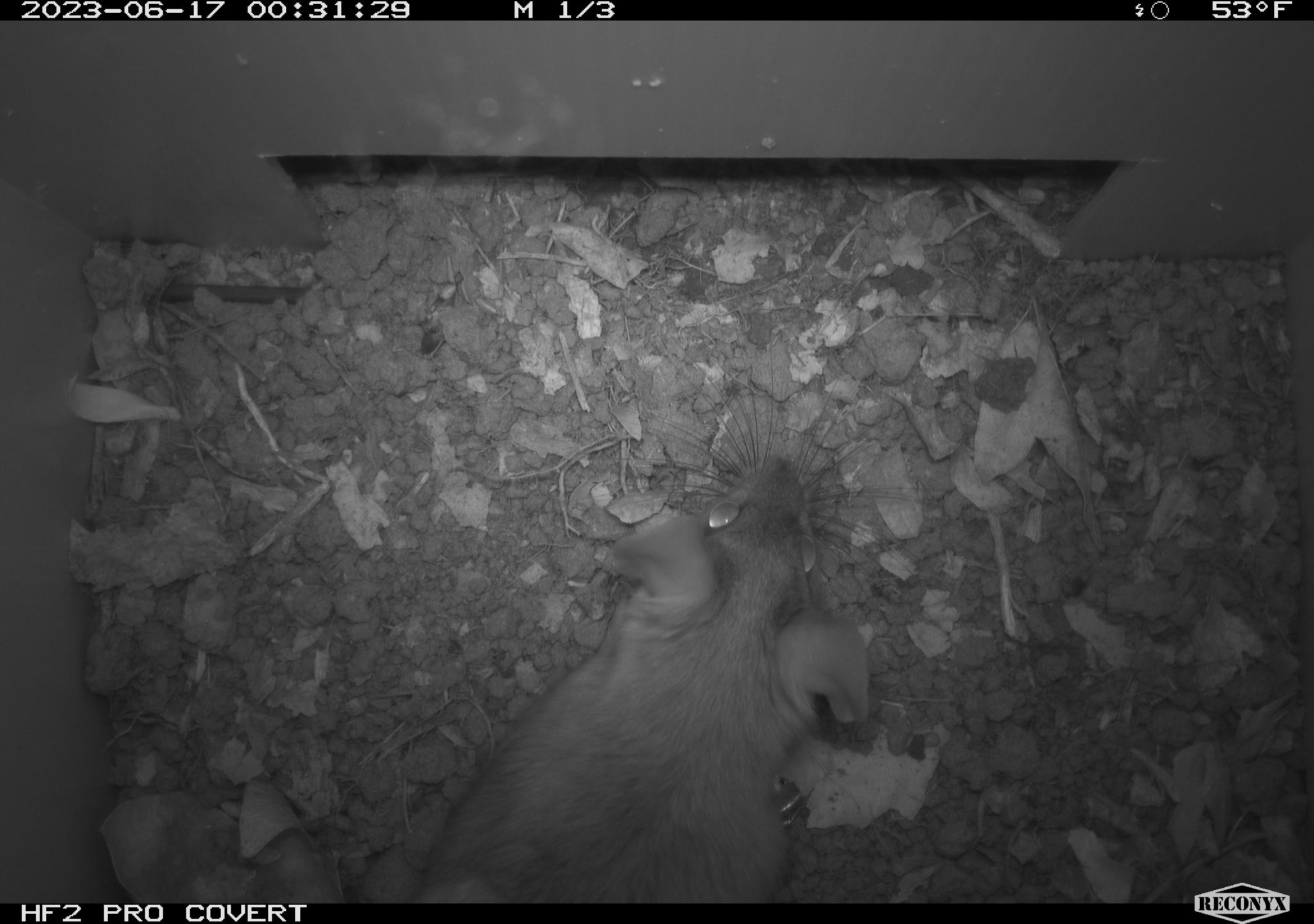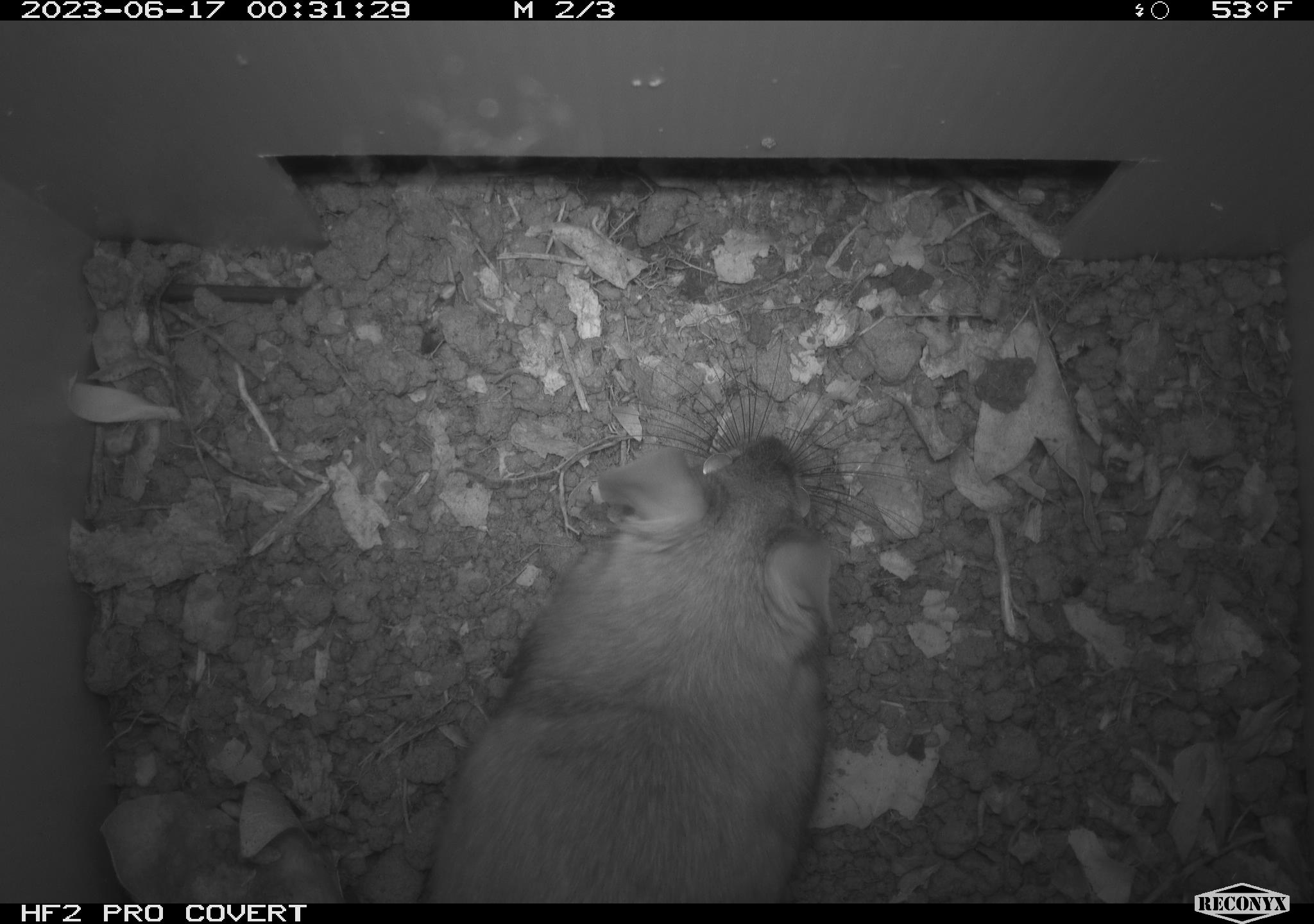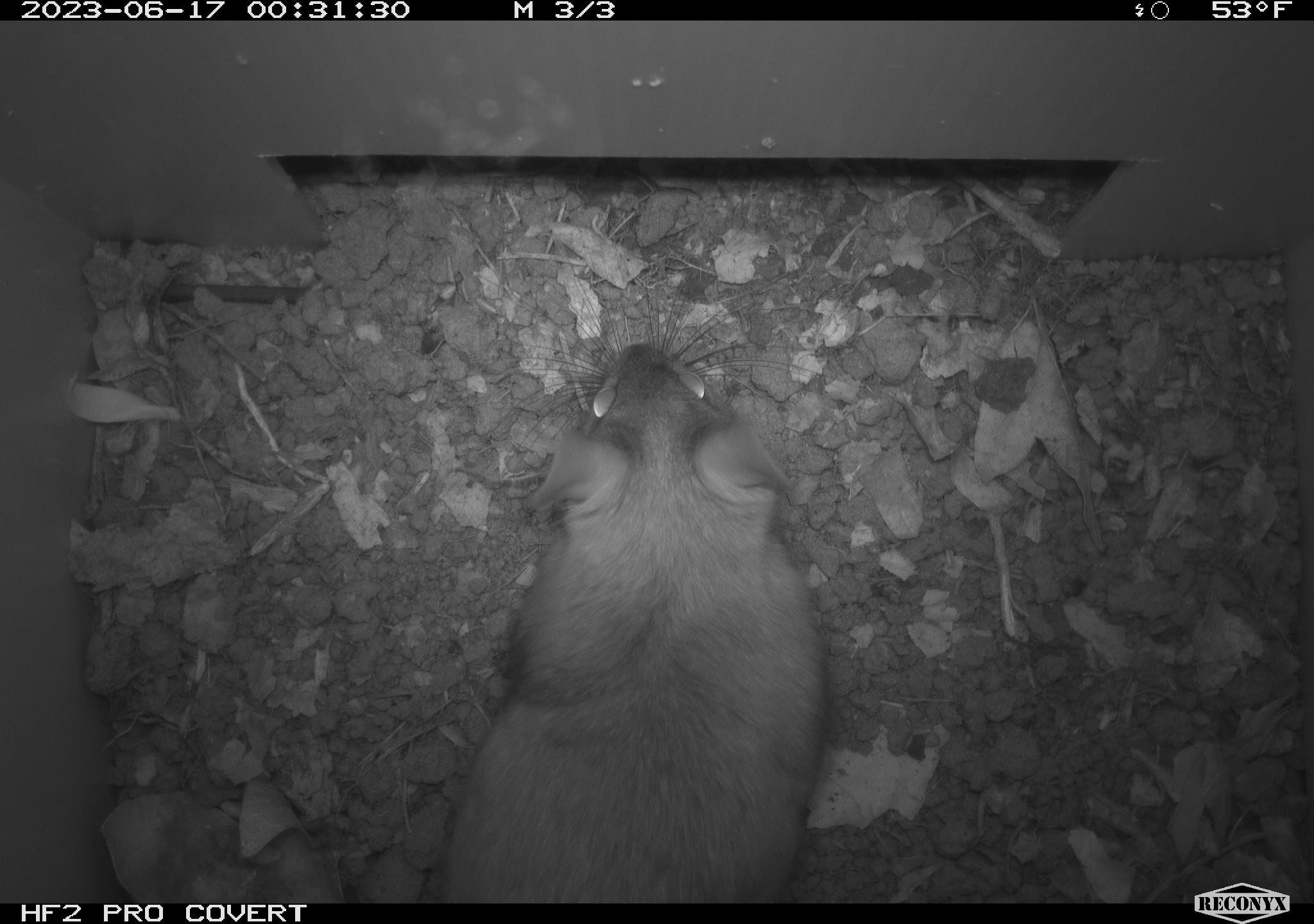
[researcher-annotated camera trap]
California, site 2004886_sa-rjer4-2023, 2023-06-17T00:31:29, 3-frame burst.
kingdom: Animalia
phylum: Chordata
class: Mammalia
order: Rodentia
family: Cricetidae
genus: Neotoma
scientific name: Neotoma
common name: pack rat or woodrat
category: neotoma species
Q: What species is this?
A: Neotoma species (pack rat or woodrat) (Neotoma).